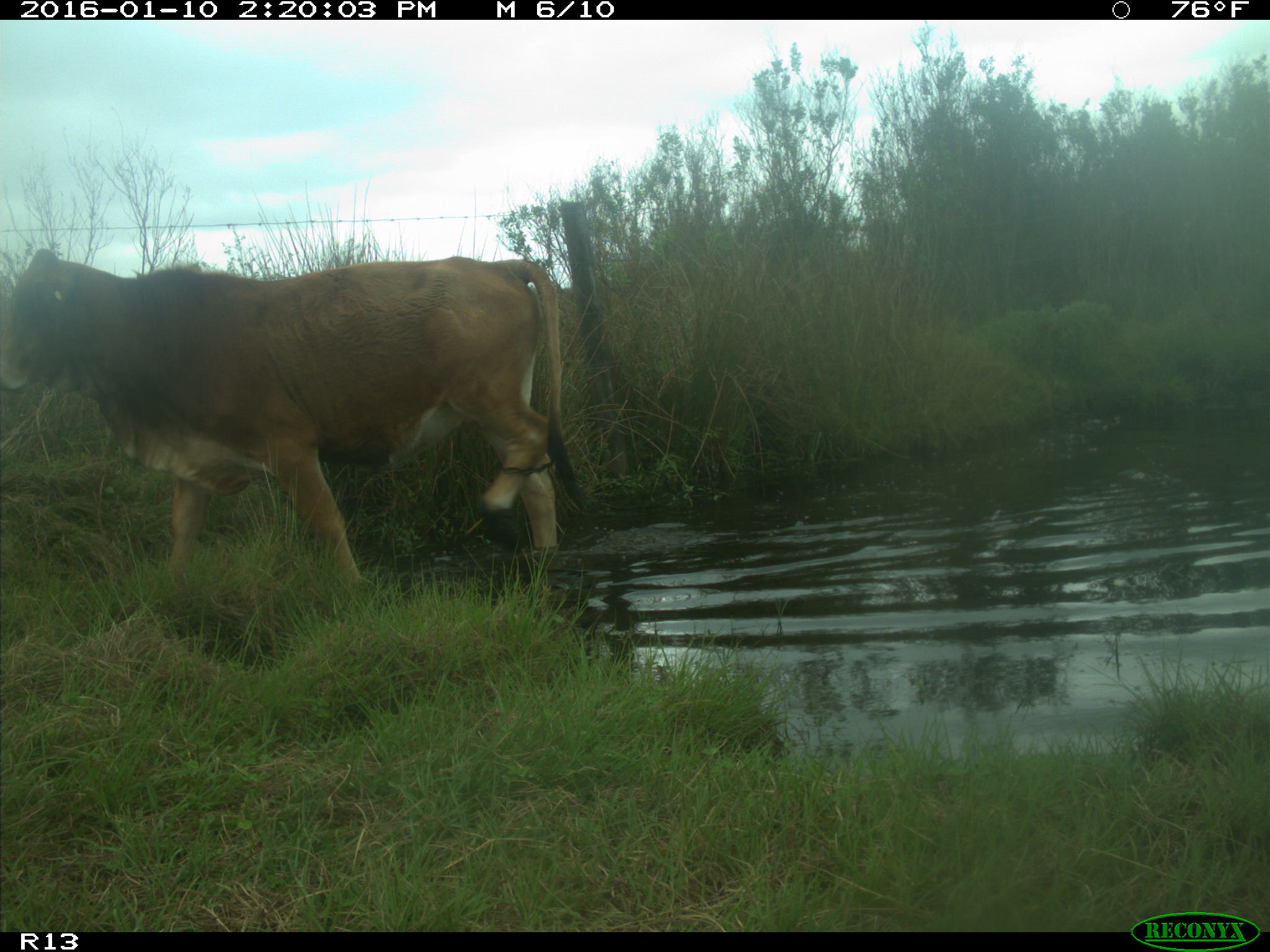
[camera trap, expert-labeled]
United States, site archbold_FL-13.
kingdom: Animalia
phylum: Chordata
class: Mammalia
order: Artiodactyla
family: Bovidae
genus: Bos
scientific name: Bos taurus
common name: domestic cow